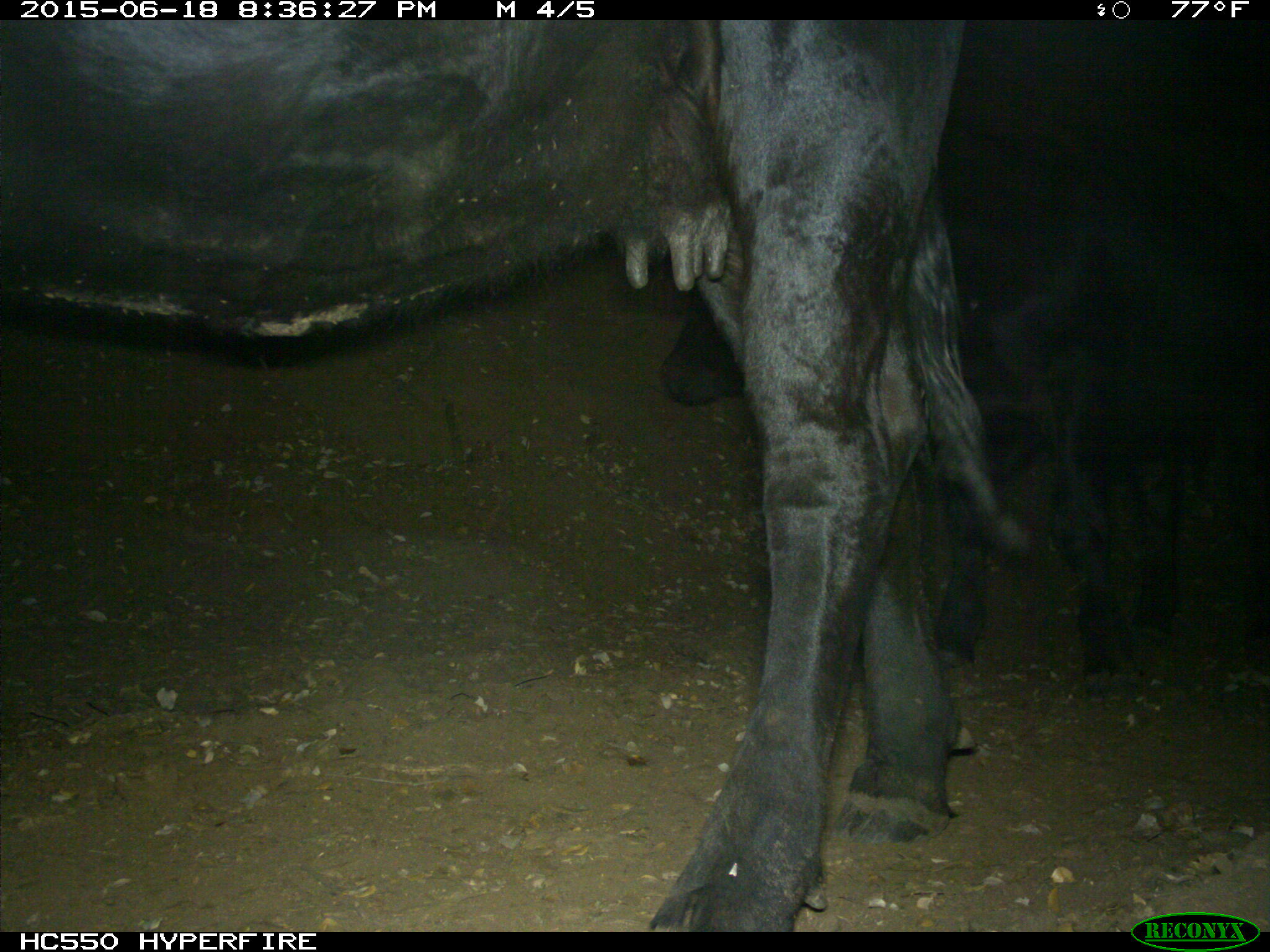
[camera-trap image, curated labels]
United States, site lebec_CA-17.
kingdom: Animalia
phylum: Chordata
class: Mammalia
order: Artiodactyla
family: Bovidae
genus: Bos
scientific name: Bos taurus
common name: domestic cow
Bos taurus (domestic cow).